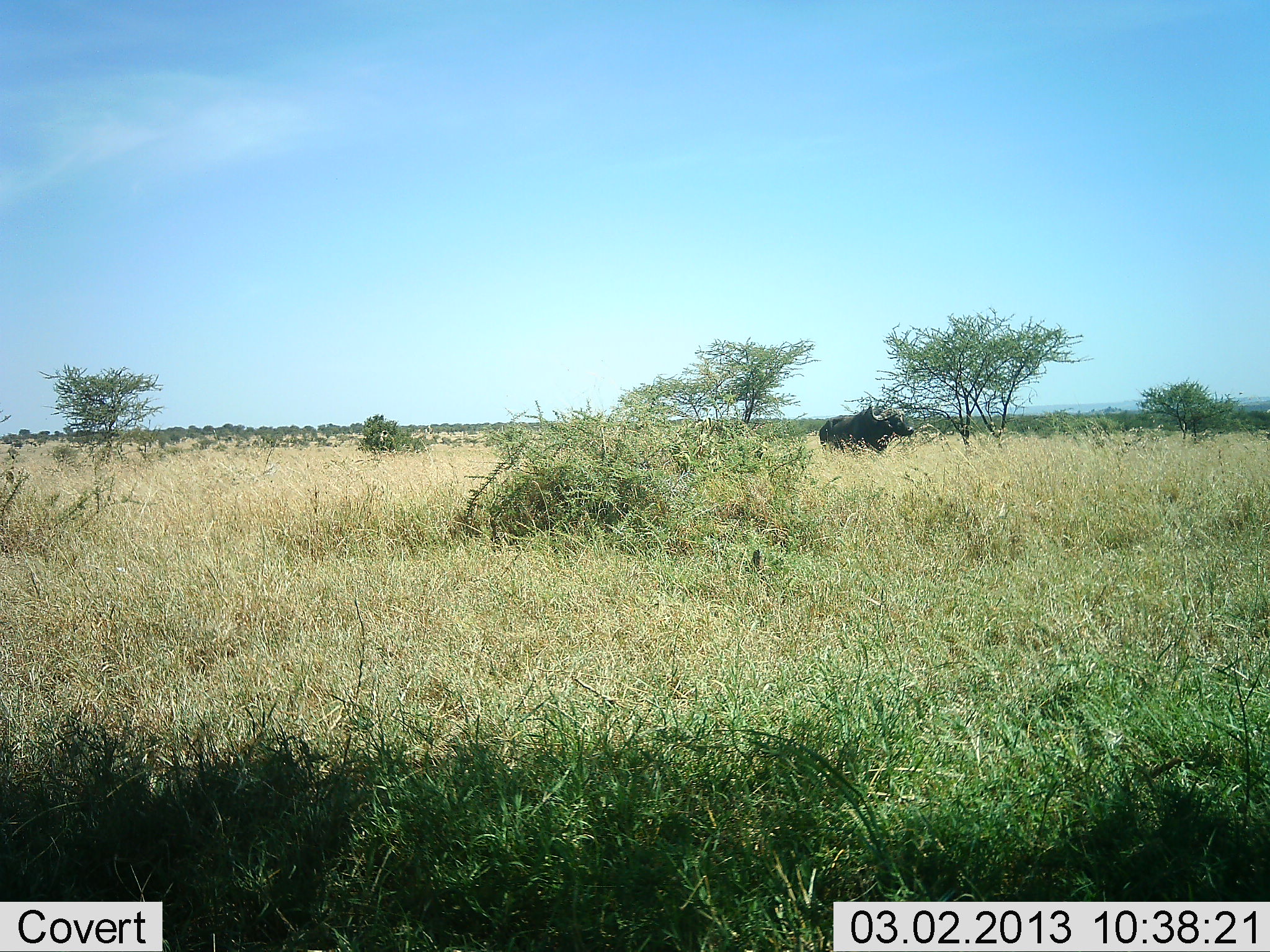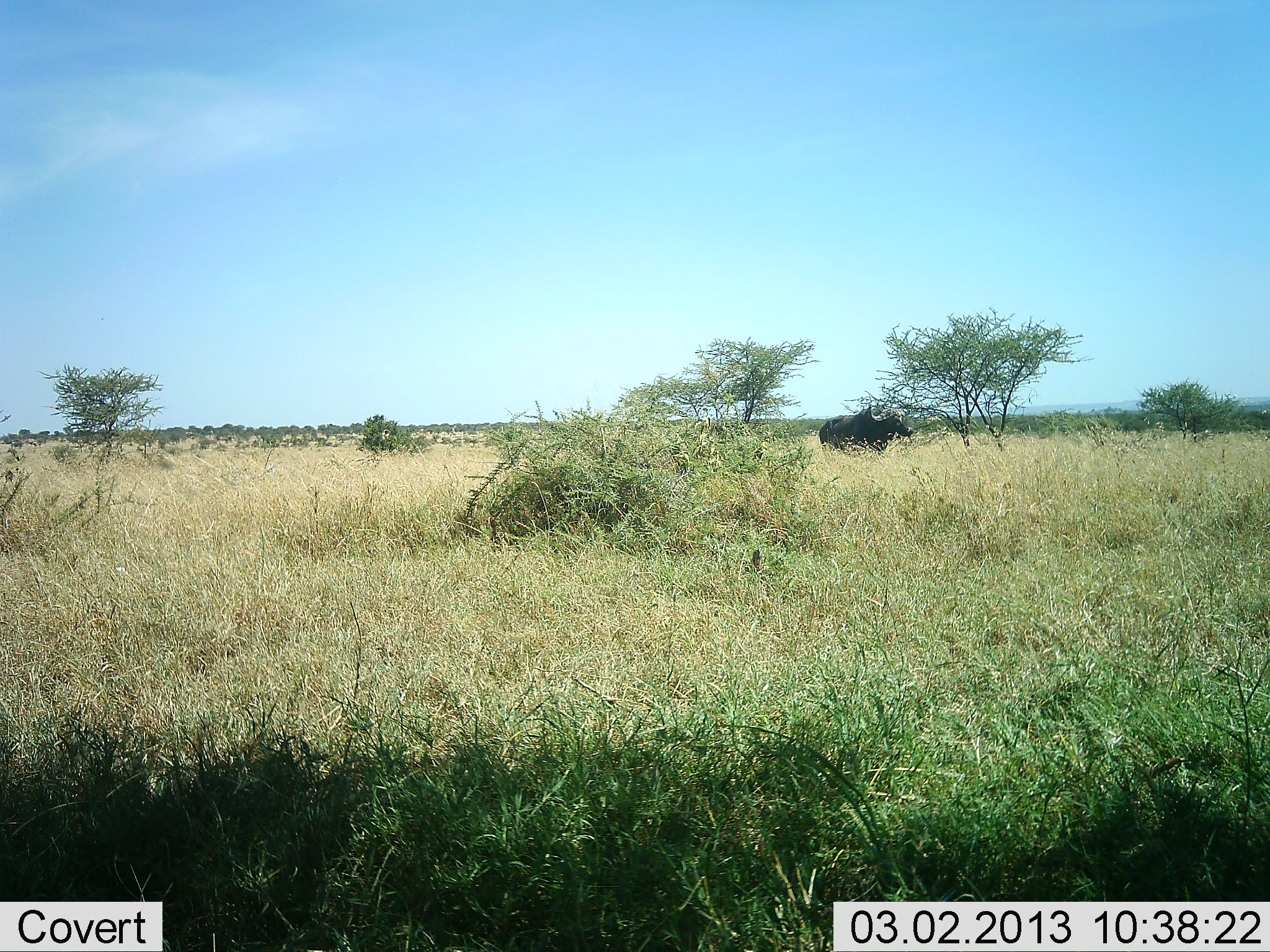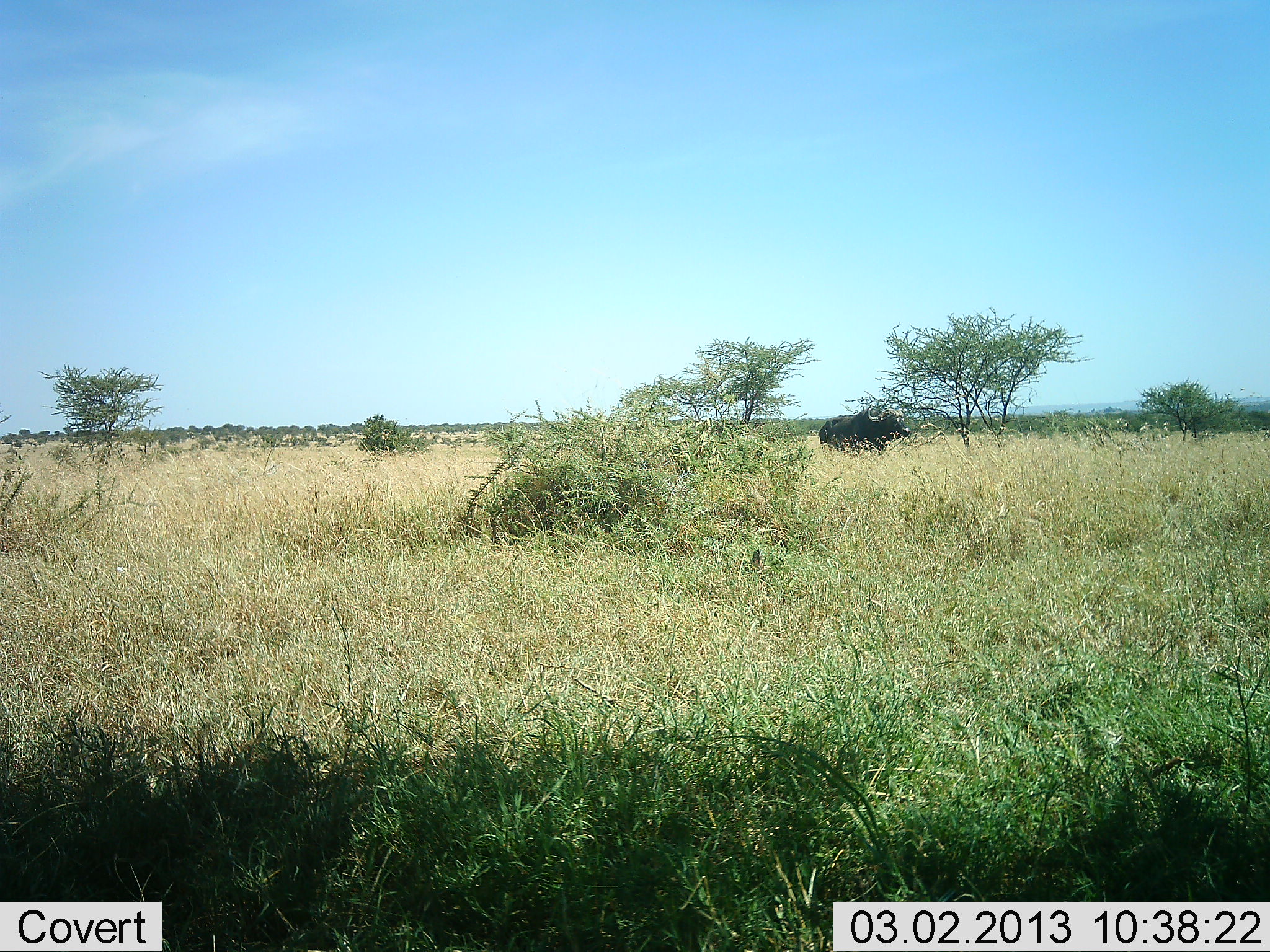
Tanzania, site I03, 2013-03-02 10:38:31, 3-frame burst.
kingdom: Animalia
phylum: Chordata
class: Mammalia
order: Artiodactyla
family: Bovidae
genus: Syncerus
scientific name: Syncerus caffer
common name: cape buffalo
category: buffalo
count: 1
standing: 95%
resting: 0%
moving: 5%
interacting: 0%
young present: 0%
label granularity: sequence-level